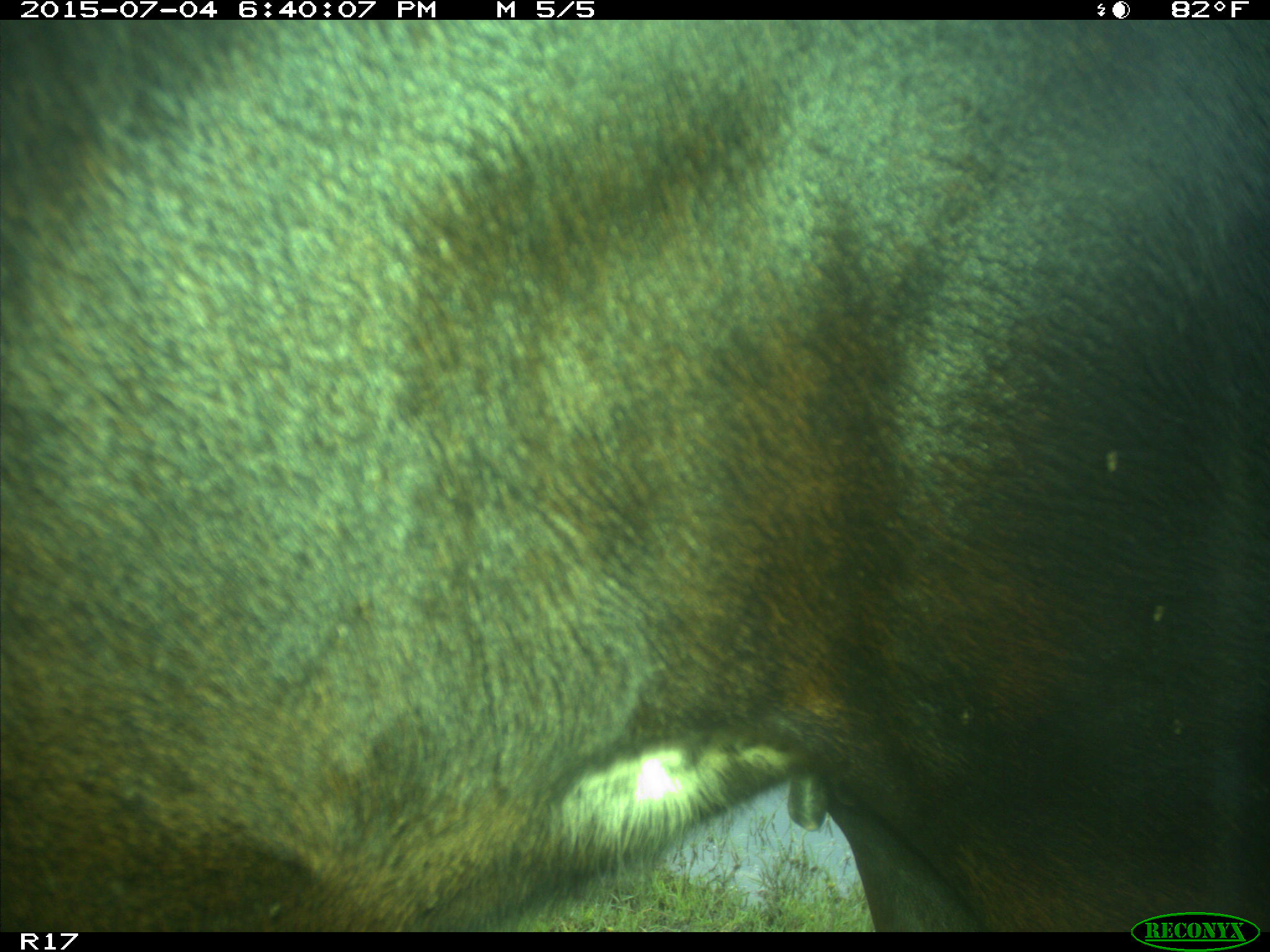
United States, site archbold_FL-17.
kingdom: Animalia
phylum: Chordata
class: Mammalia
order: Artiodactyla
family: Bovidae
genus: Bos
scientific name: Bos taurus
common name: domestic cow